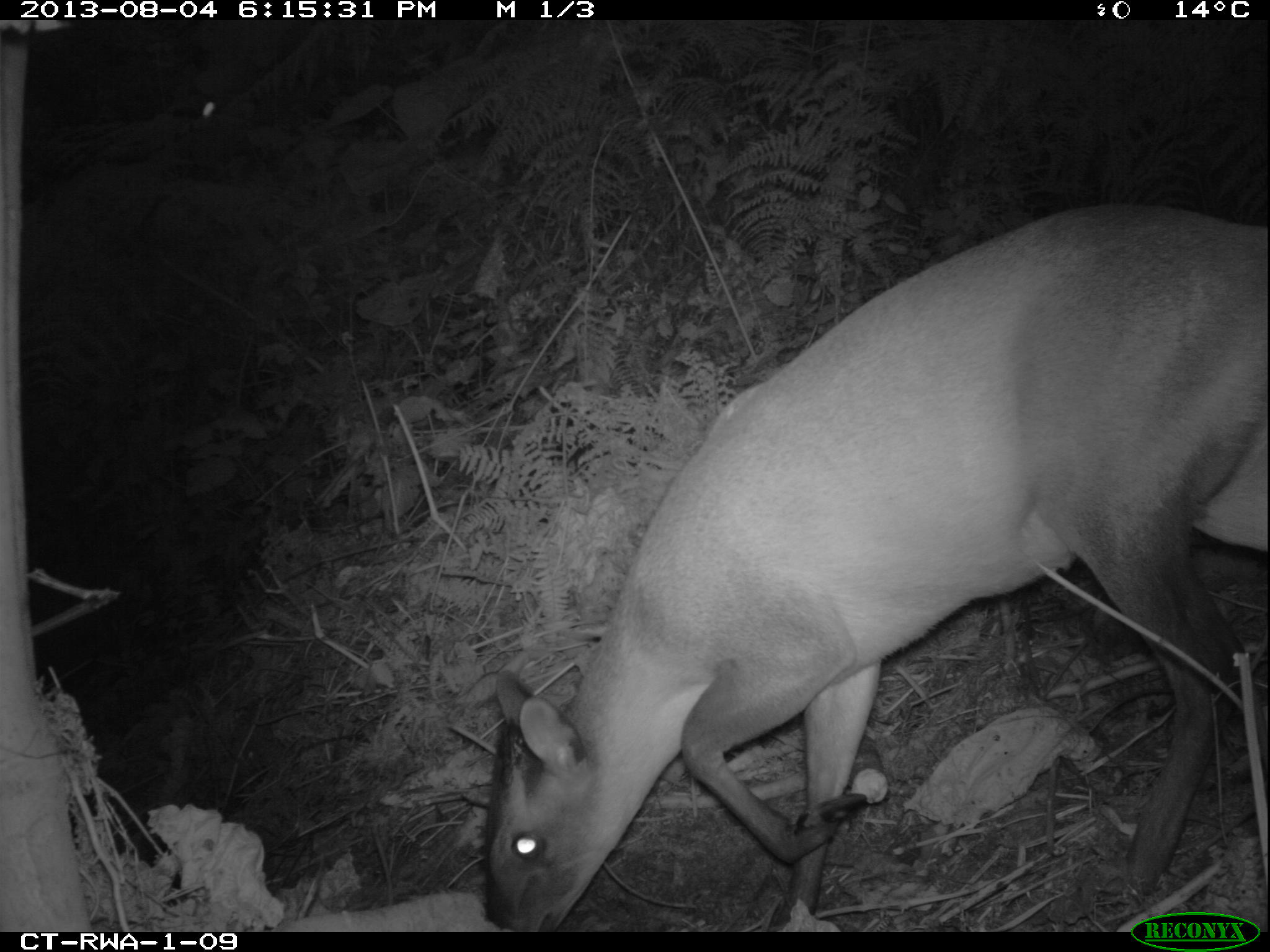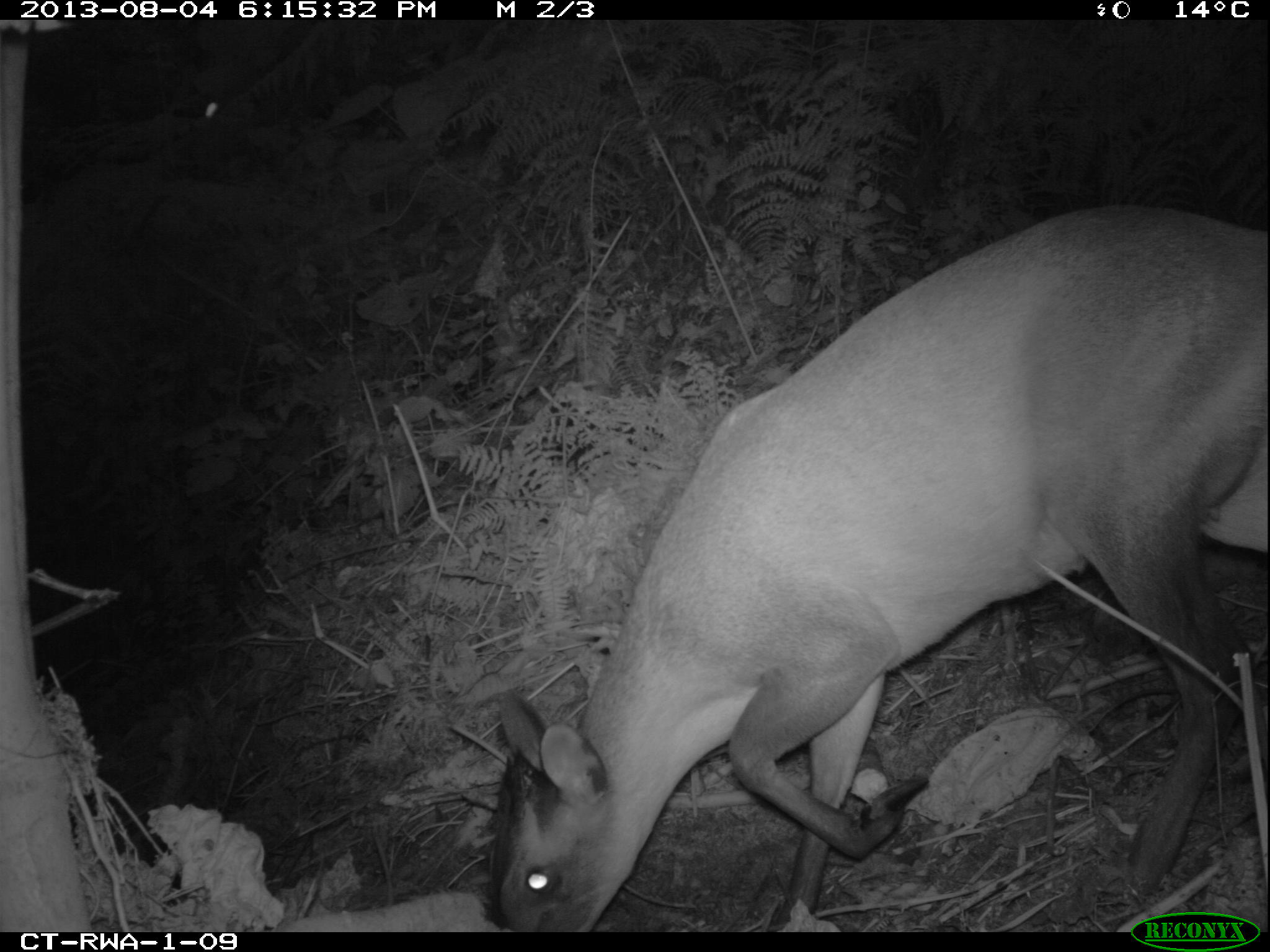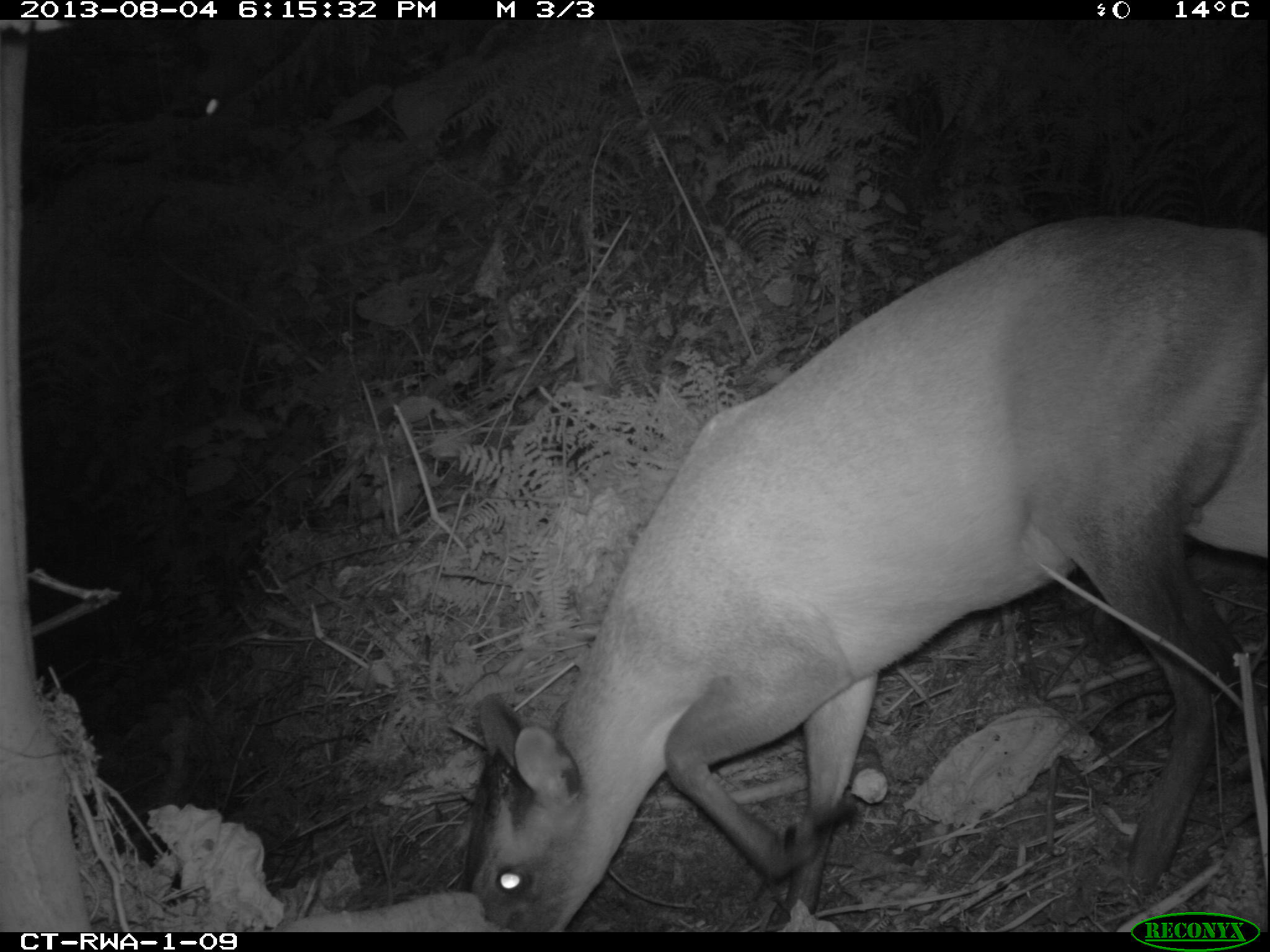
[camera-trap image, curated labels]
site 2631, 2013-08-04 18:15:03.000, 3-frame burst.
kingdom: Animalia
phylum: Chordata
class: Mammalia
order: Artiodactyla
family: Bovidae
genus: Cephalophus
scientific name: Cephalophus nigrifrons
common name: black-fronted duiker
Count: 1.